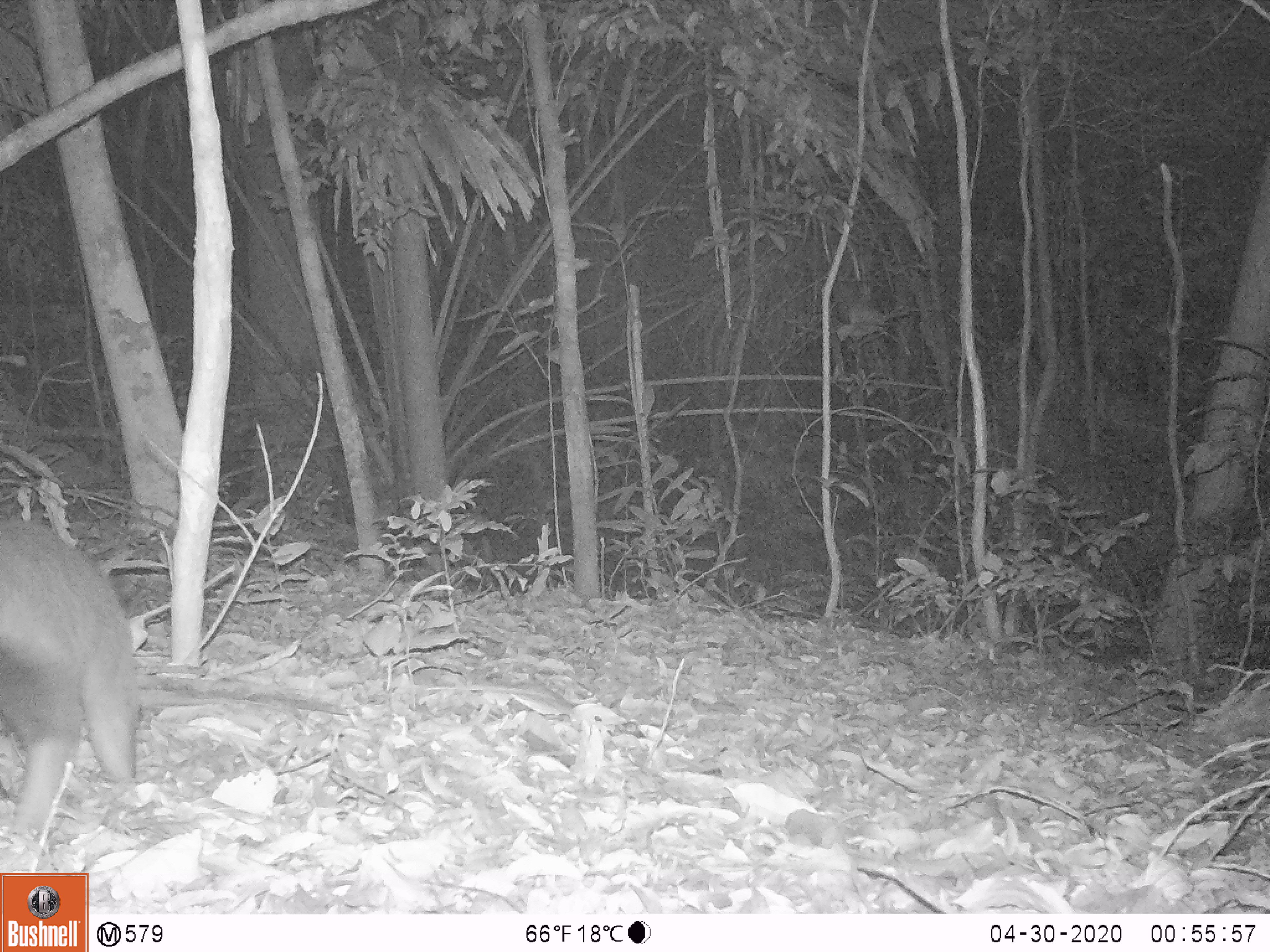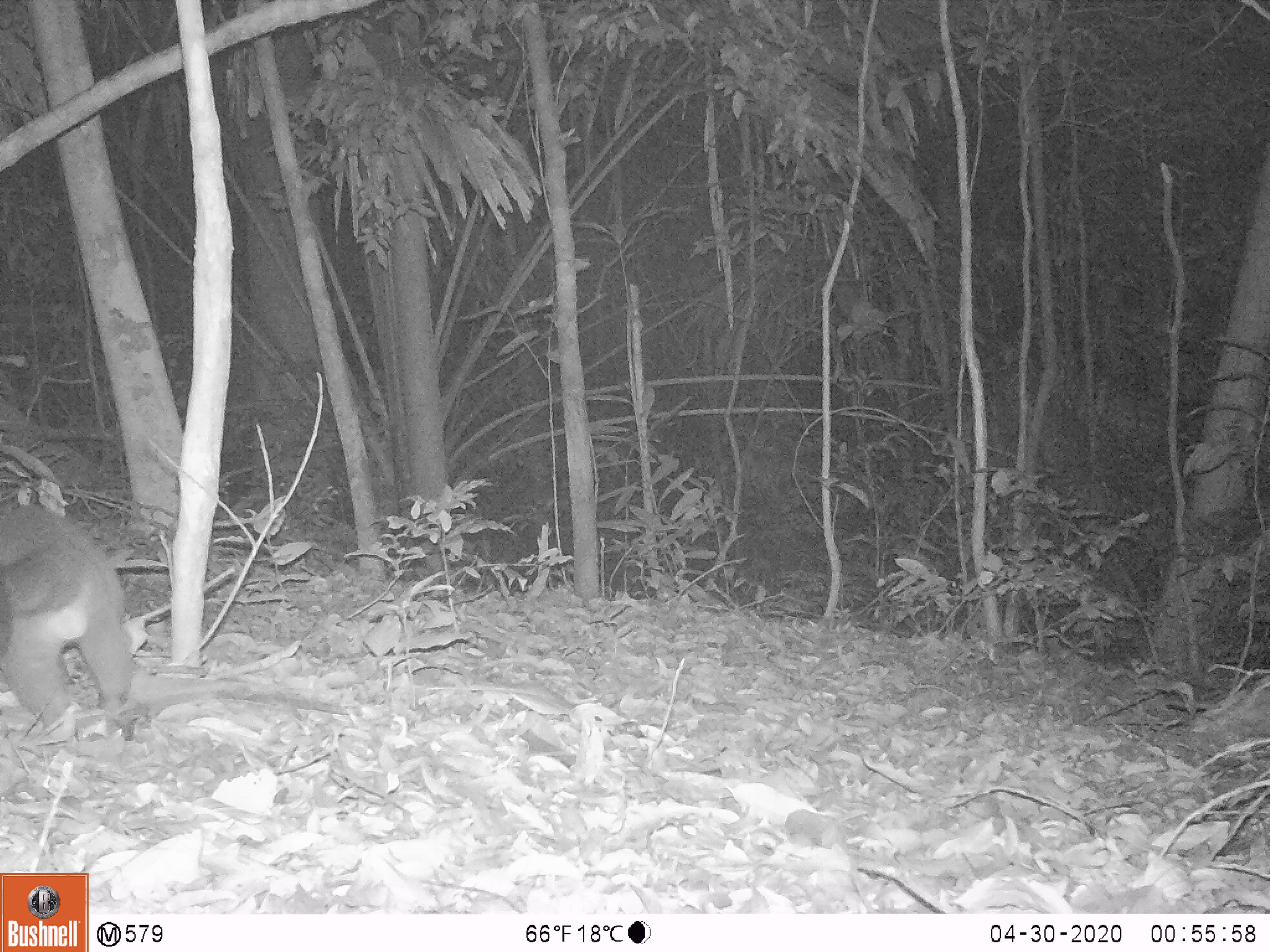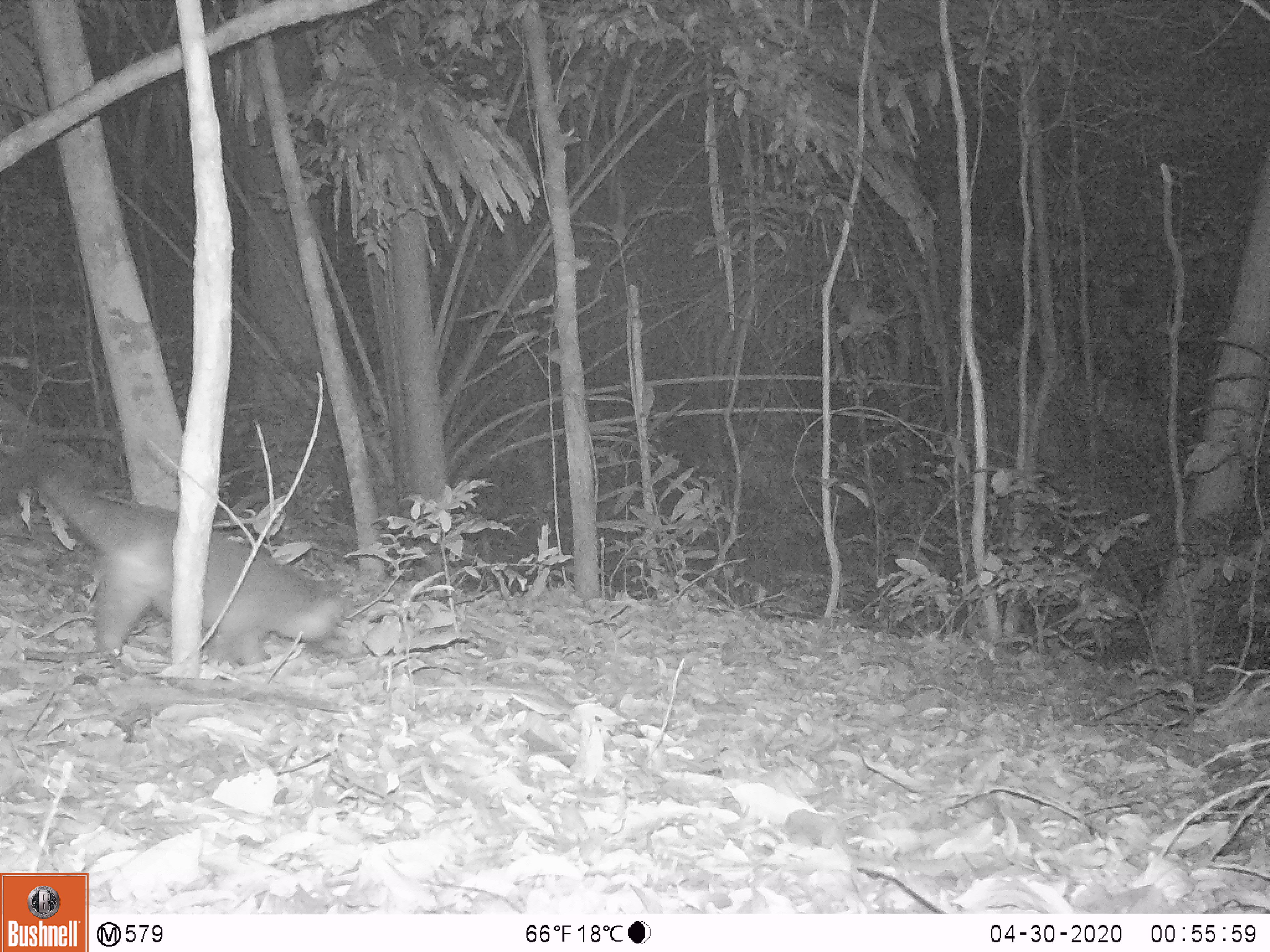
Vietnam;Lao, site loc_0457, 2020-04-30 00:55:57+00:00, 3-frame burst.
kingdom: Animalia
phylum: Chordata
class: Mammalia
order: Carnivora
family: Viverridae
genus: Paguma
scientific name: Paguma larvata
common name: masked palm civet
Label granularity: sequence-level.